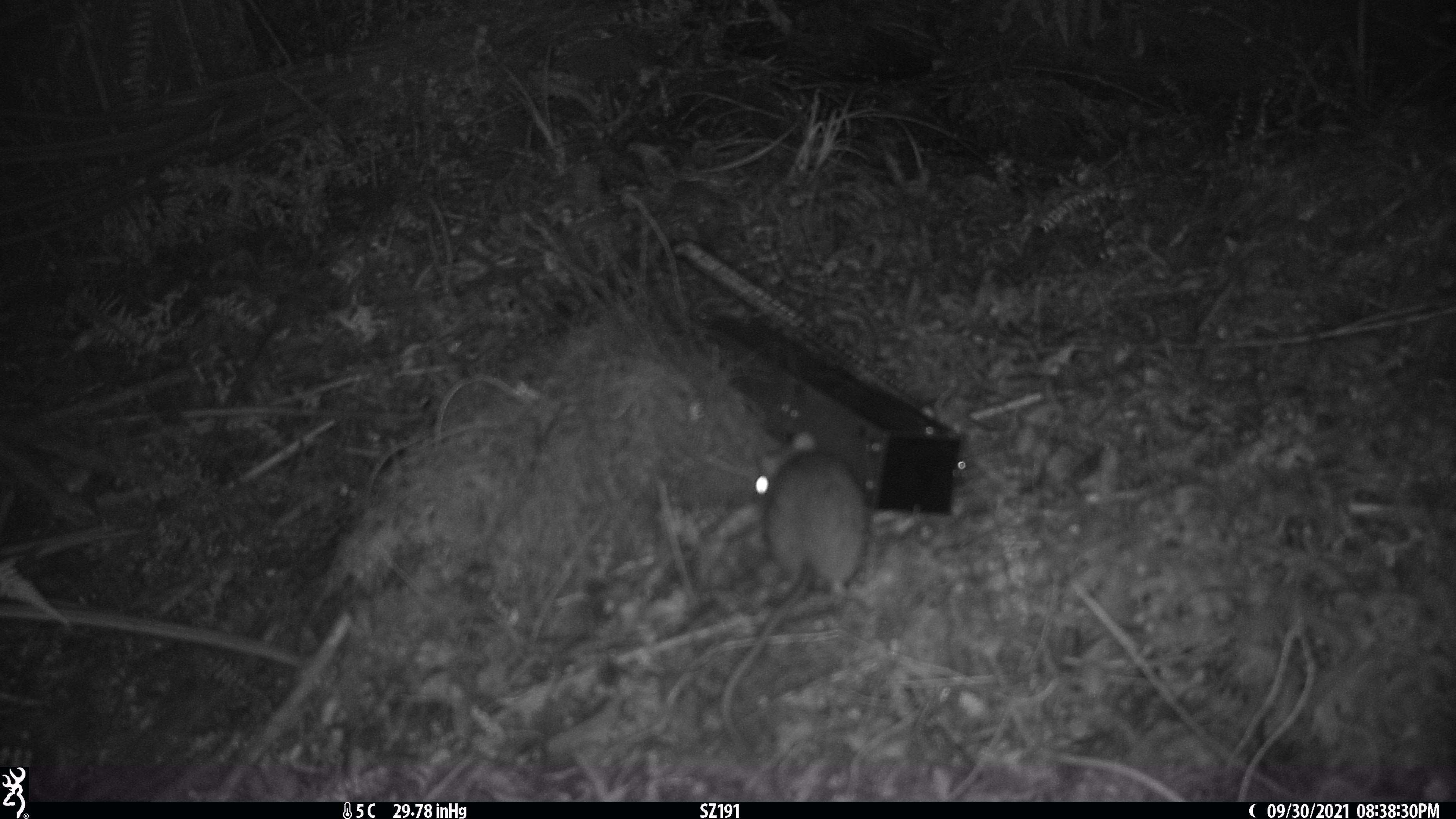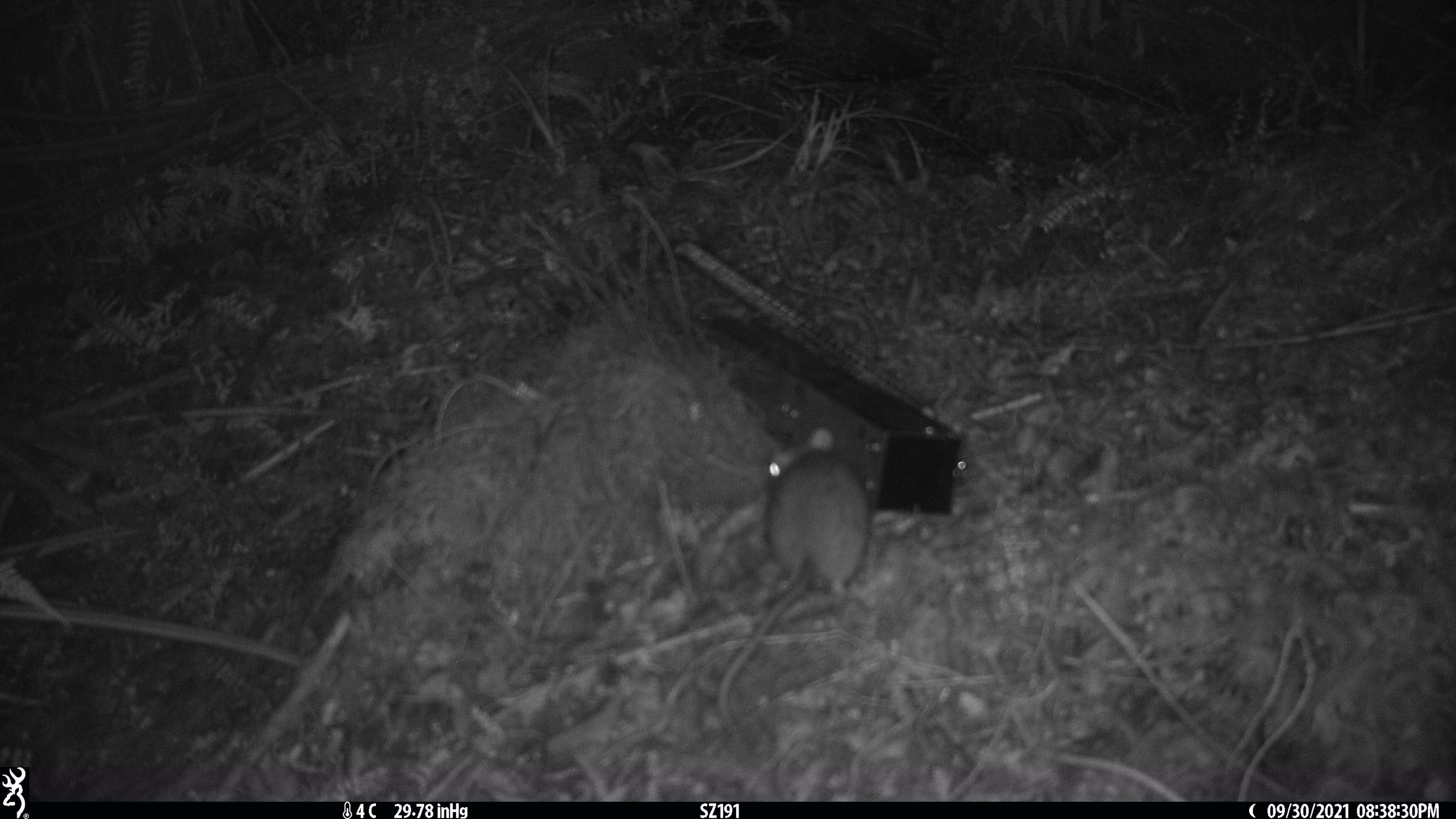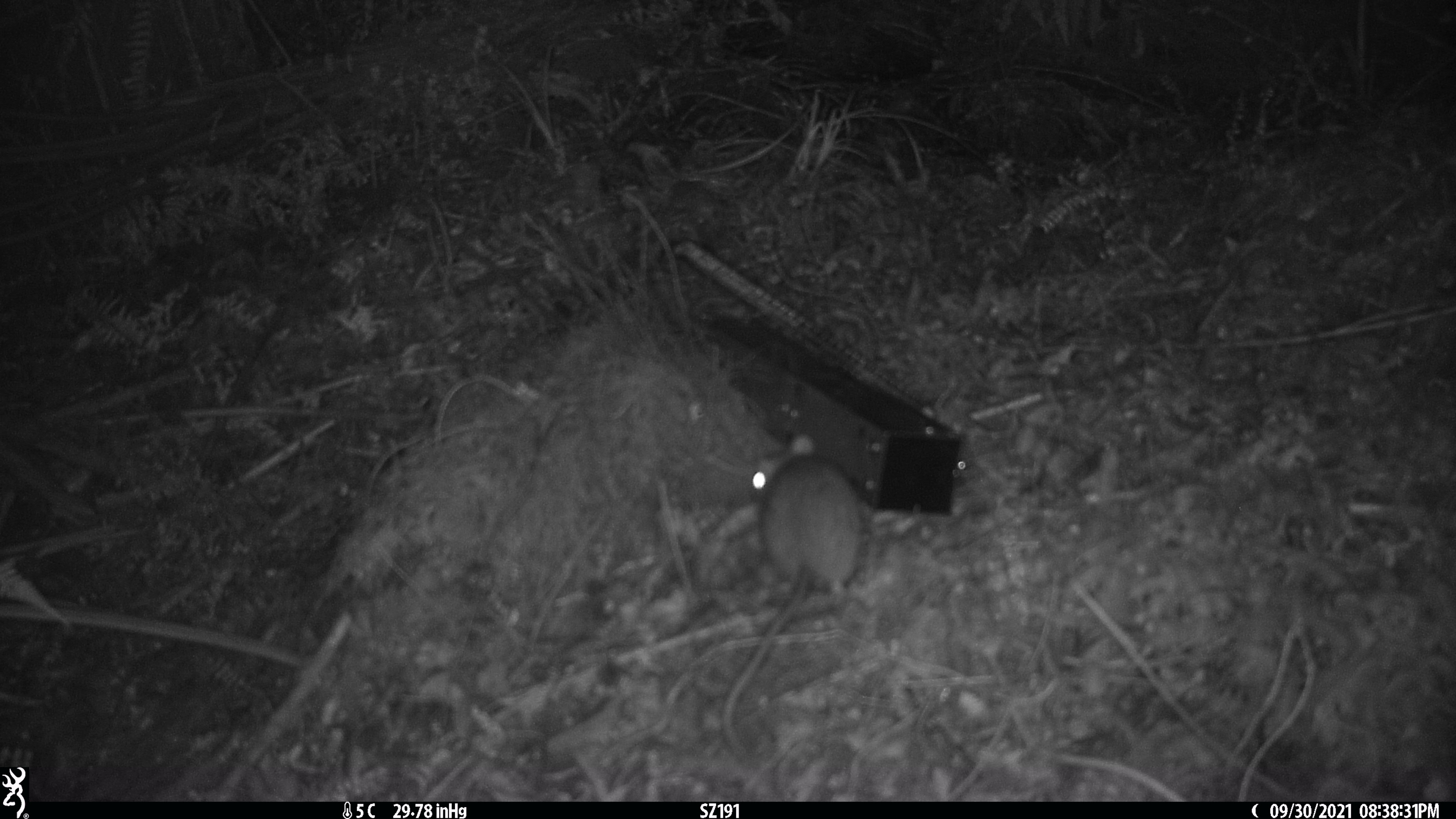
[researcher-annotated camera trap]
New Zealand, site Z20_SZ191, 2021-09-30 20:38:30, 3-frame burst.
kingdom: Animalia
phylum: Chordata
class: Mammalia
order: Rodentia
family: Muridae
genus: Rattus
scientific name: Rattus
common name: rat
Rat (Rattus).